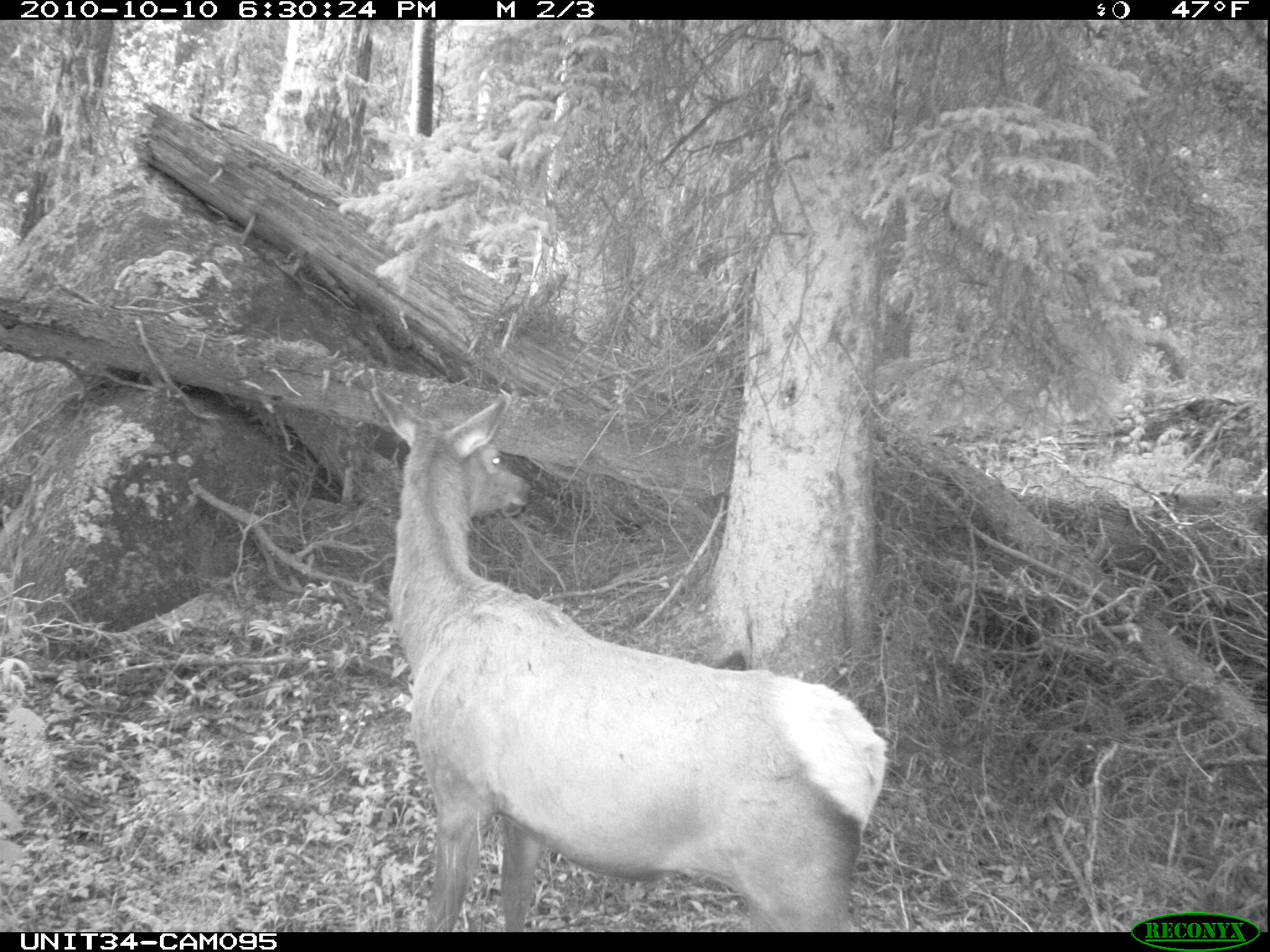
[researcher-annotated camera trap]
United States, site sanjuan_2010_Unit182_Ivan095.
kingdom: Animalia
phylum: Chordata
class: Mammalia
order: Artiodactyla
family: Cervidae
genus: Cervus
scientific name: Cervus elaphus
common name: red deer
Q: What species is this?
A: Cervus elaphus (red deer).